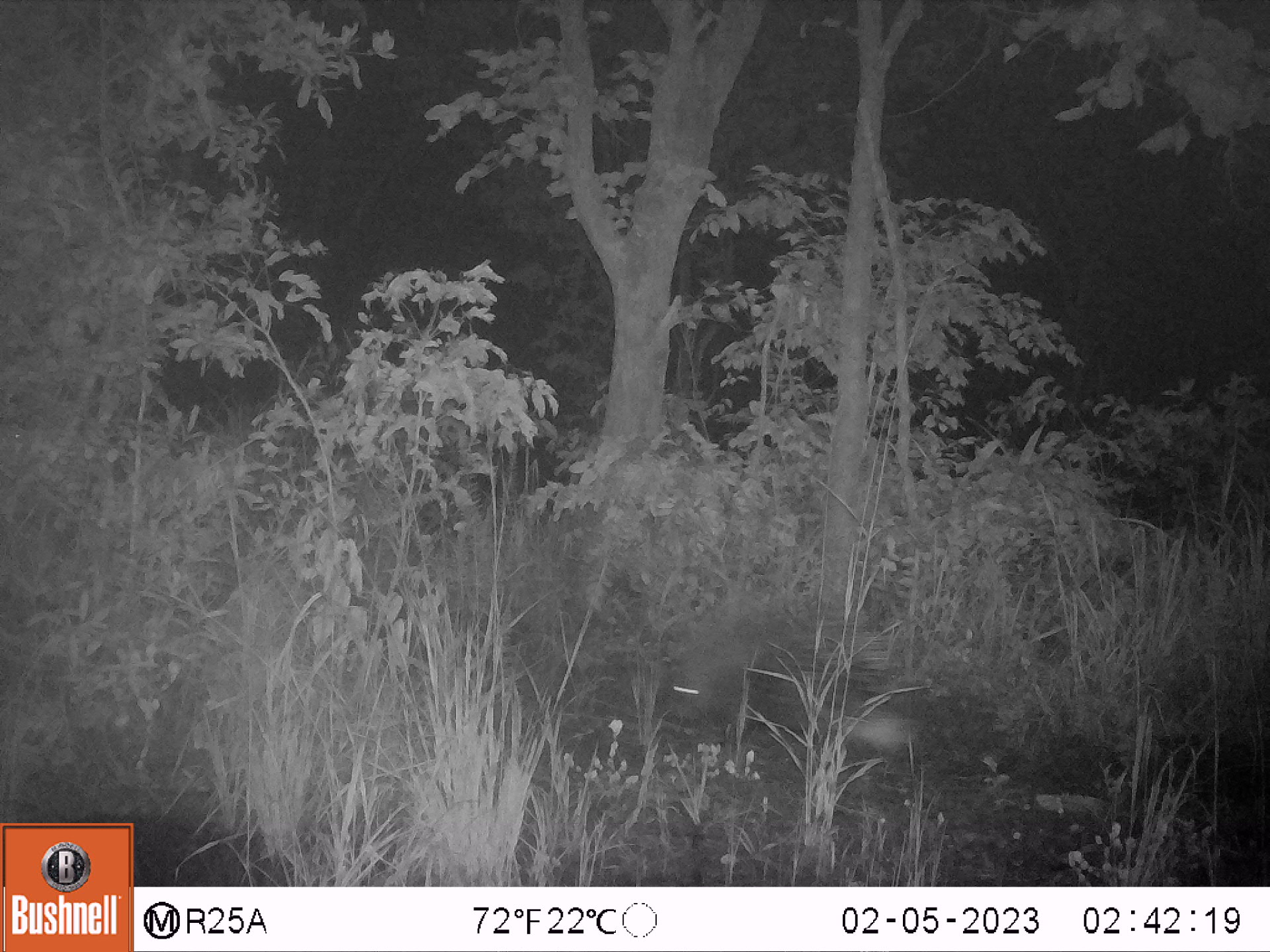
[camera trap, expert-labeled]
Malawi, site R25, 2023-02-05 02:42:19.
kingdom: Animalia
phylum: Chordata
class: Mammalia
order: Rodentia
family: Hystricidae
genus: Hystrix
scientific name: Hystrix africaeaustralis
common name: cape porcupine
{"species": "cape porcupine (Hystrix africaeaustralis)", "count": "1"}